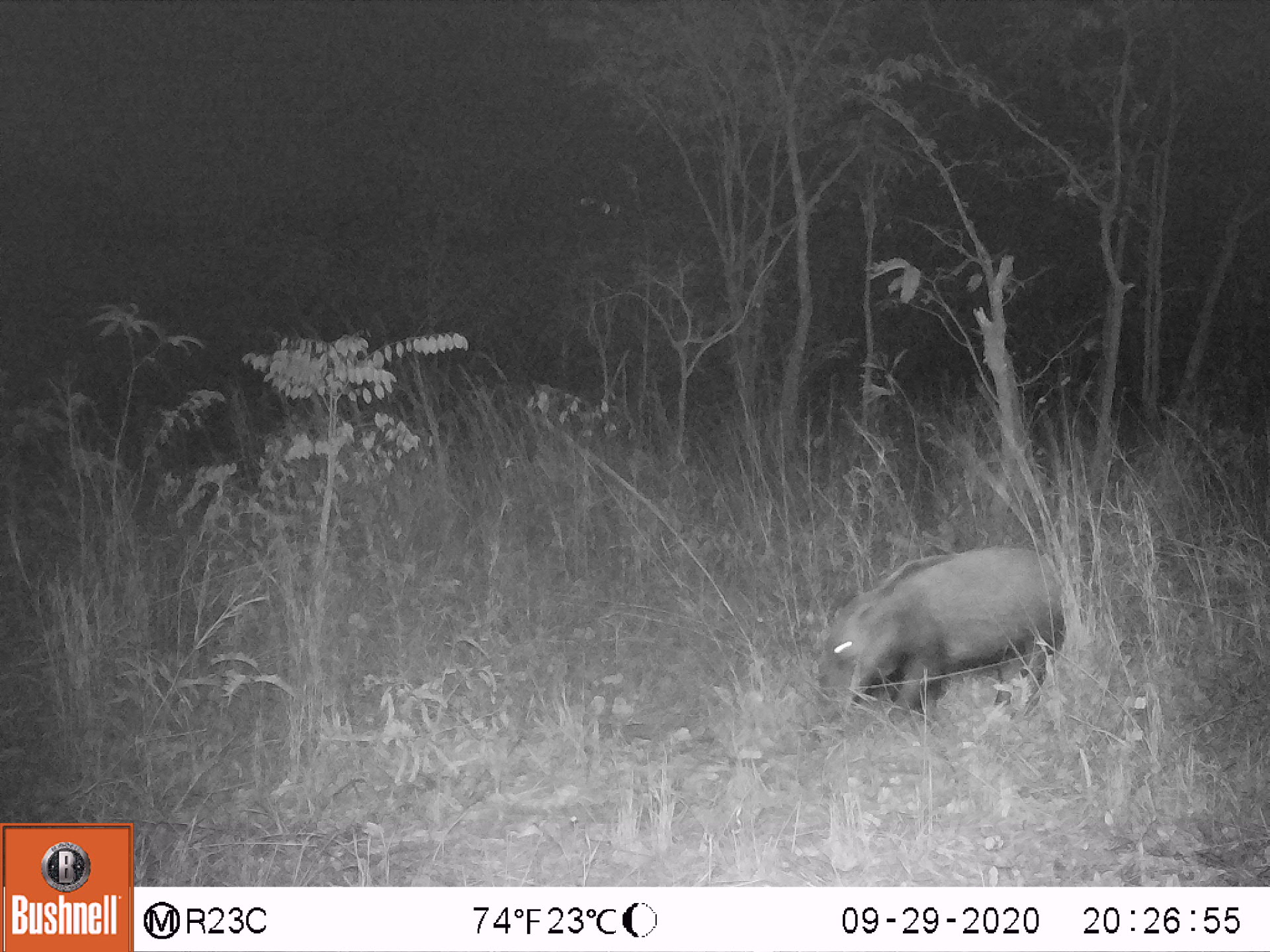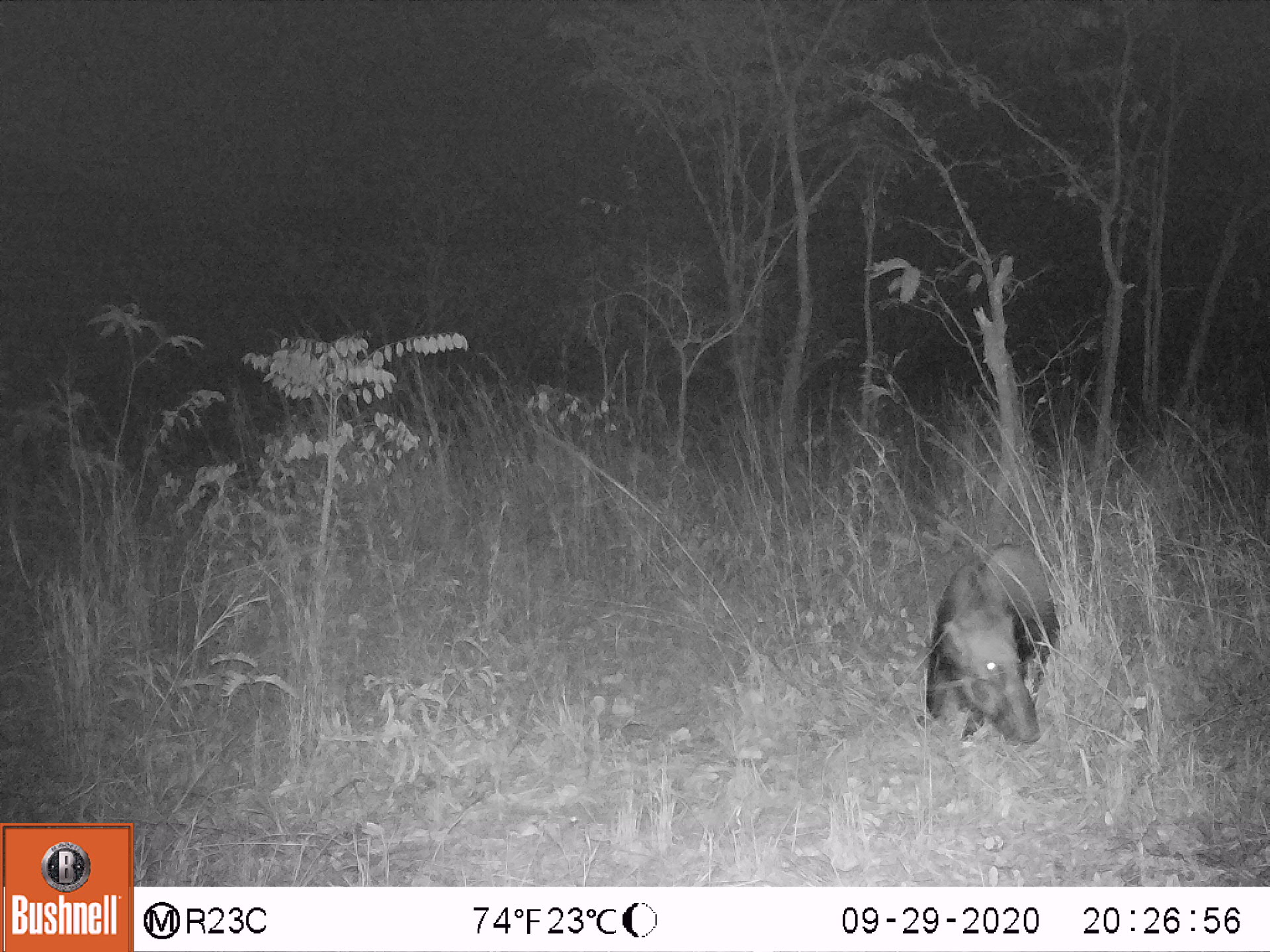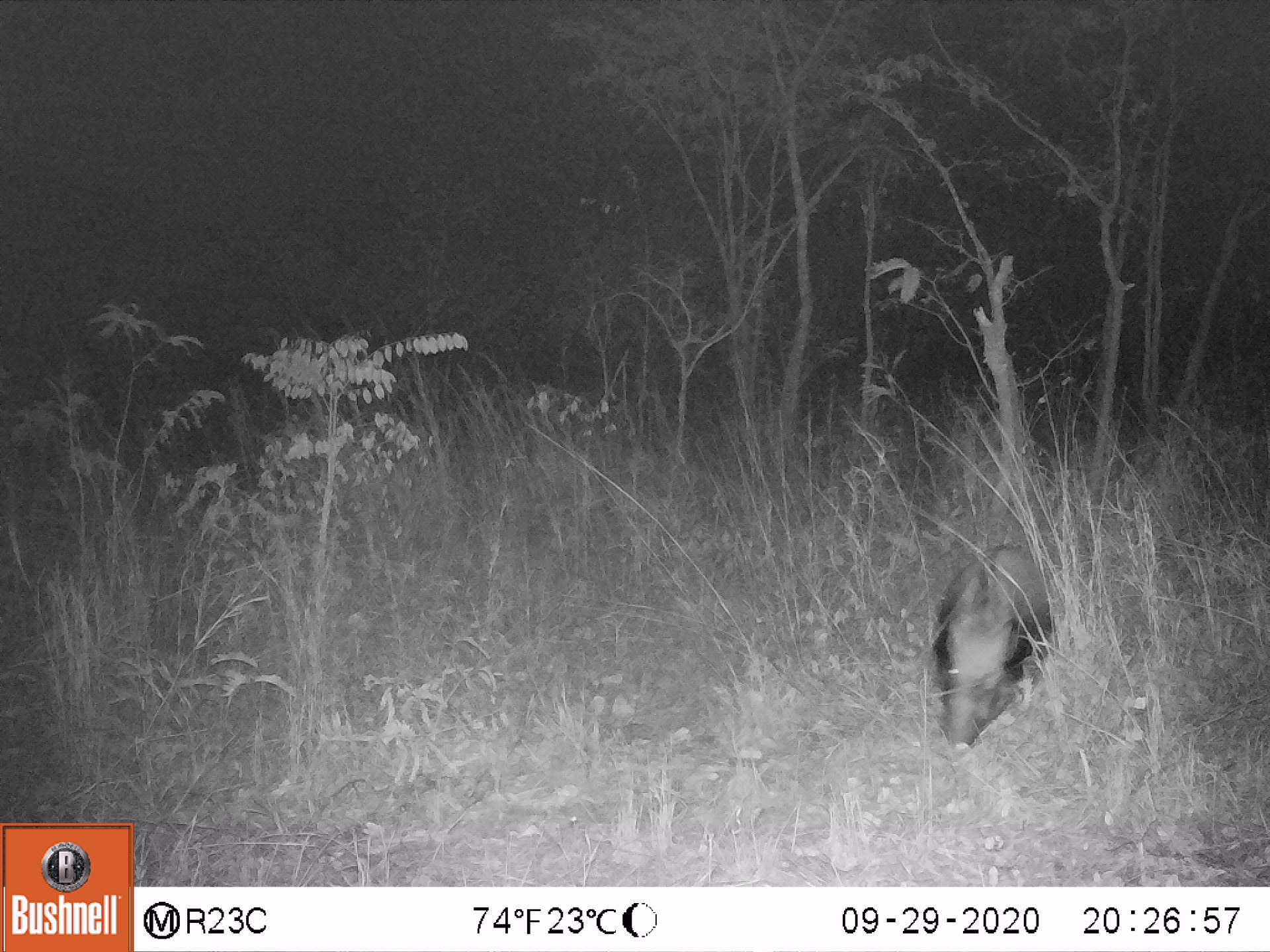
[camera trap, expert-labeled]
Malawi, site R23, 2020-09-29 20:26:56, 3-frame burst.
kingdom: Animalia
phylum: Chordata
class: Mammalia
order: Artiodactyla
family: Suidae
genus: Potamochoerus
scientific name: Potamochoerus larvatus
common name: bushpig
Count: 1.